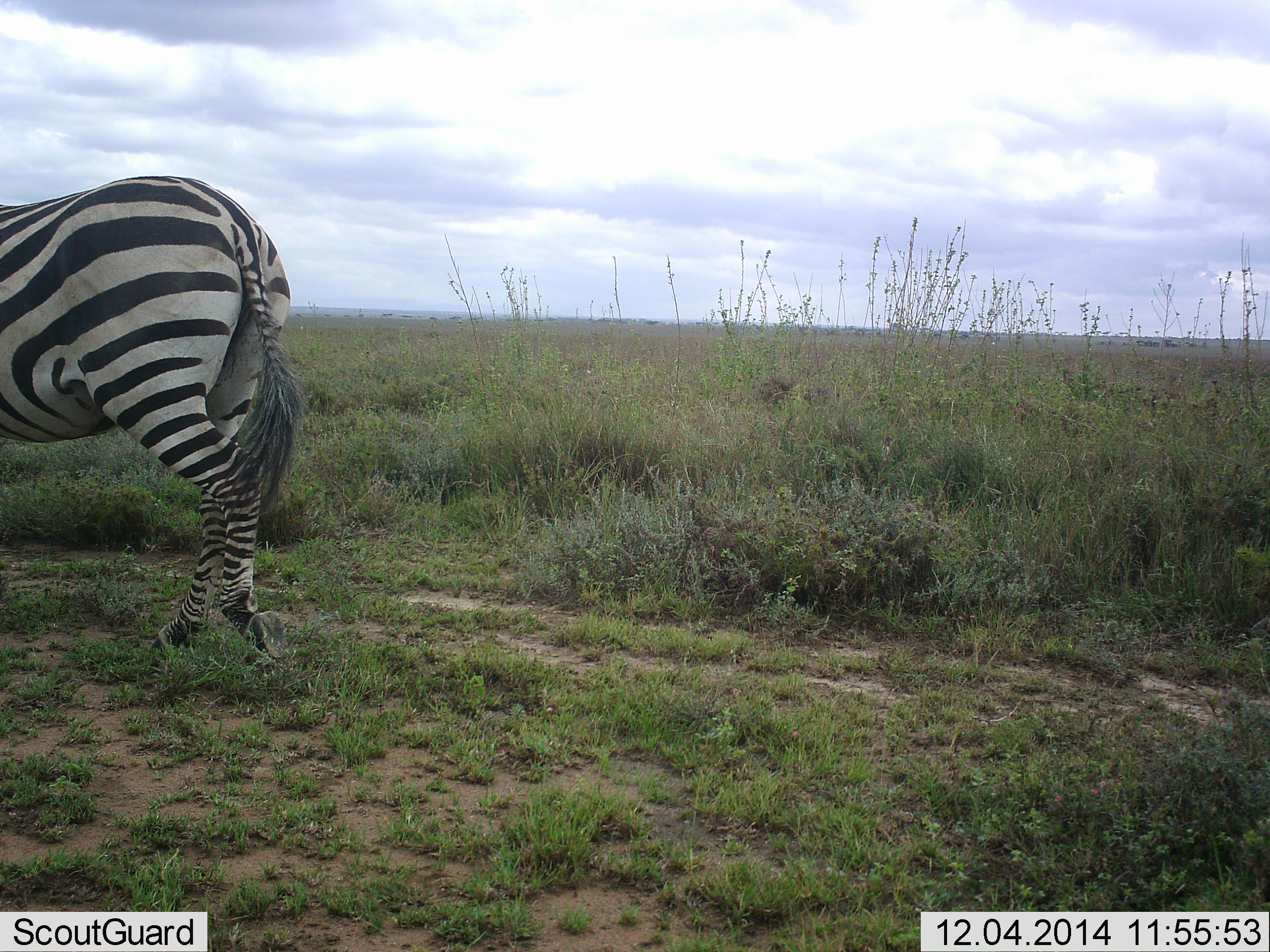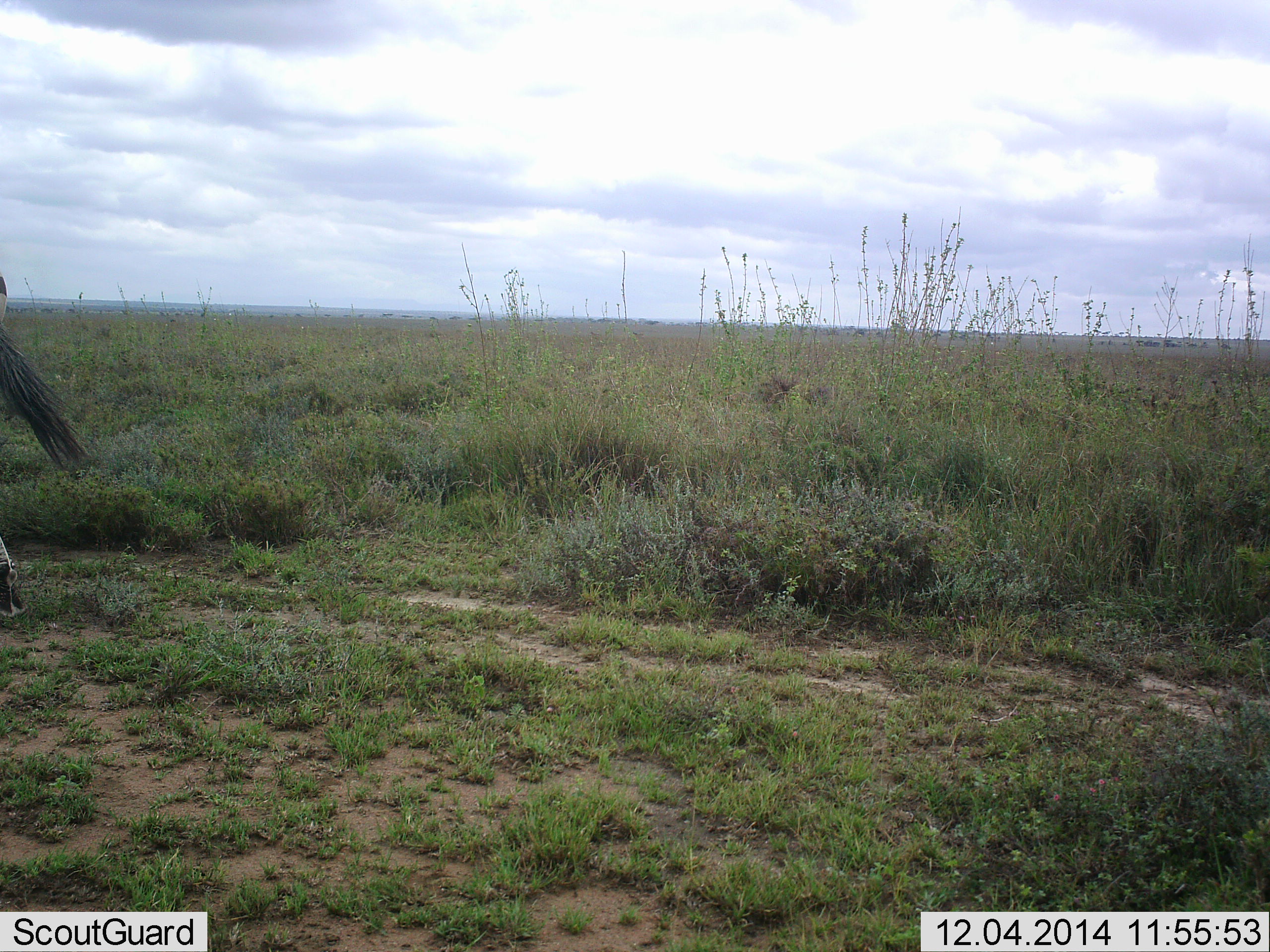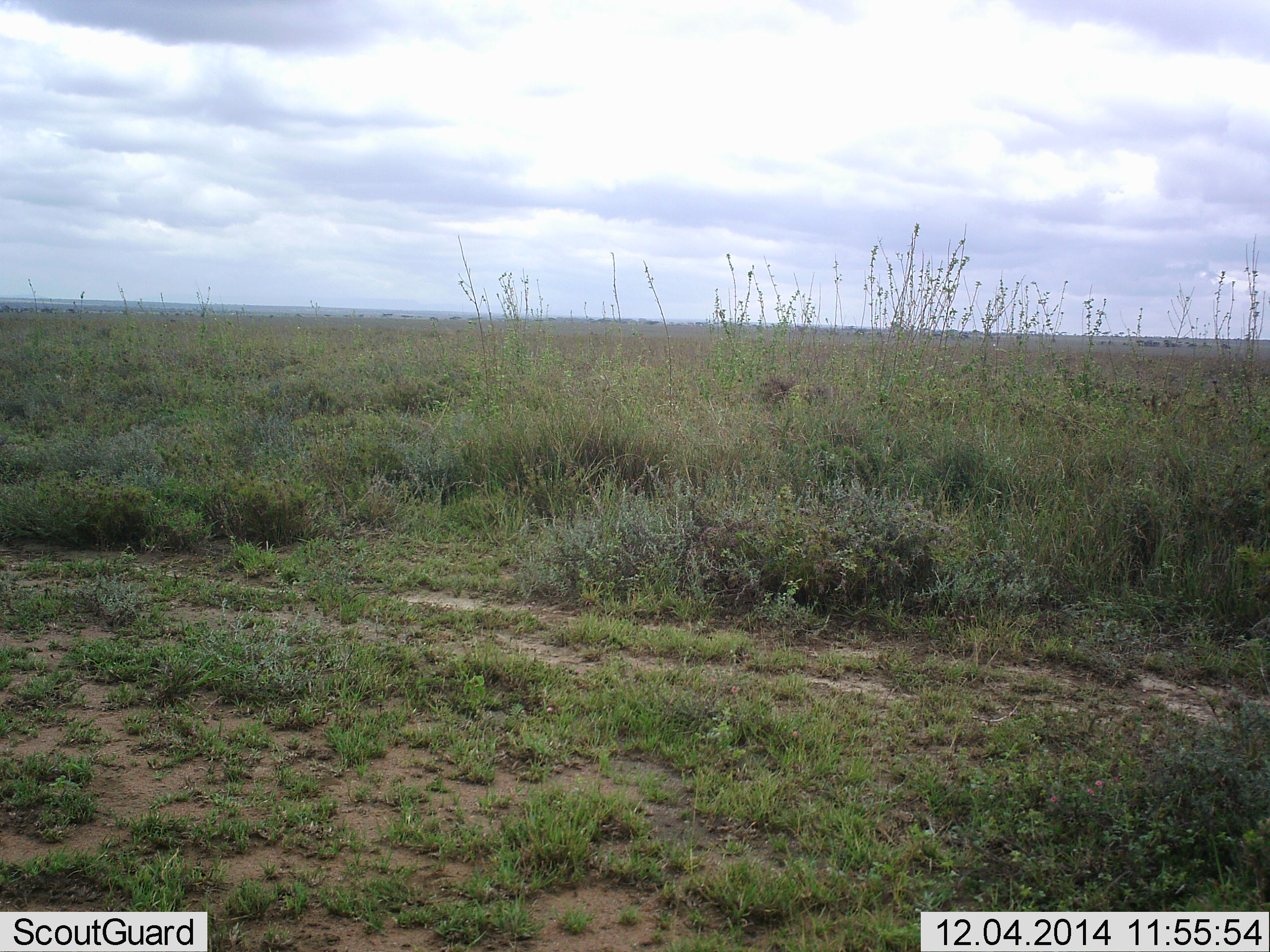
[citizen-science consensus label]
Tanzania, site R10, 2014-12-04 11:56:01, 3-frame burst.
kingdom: Animalia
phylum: Chordata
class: Mammalia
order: Perissodactyla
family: Equidae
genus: Equus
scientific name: Equus quagga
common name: plains zebra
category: zebra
Zebra (plains zebra) (Equus quagga), count 1. Behavior (volunteer vote fractions): standing 0%, resting 0%, moving 100%, interacting 0%. Young present (vote fraction): 0%. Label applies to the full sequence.